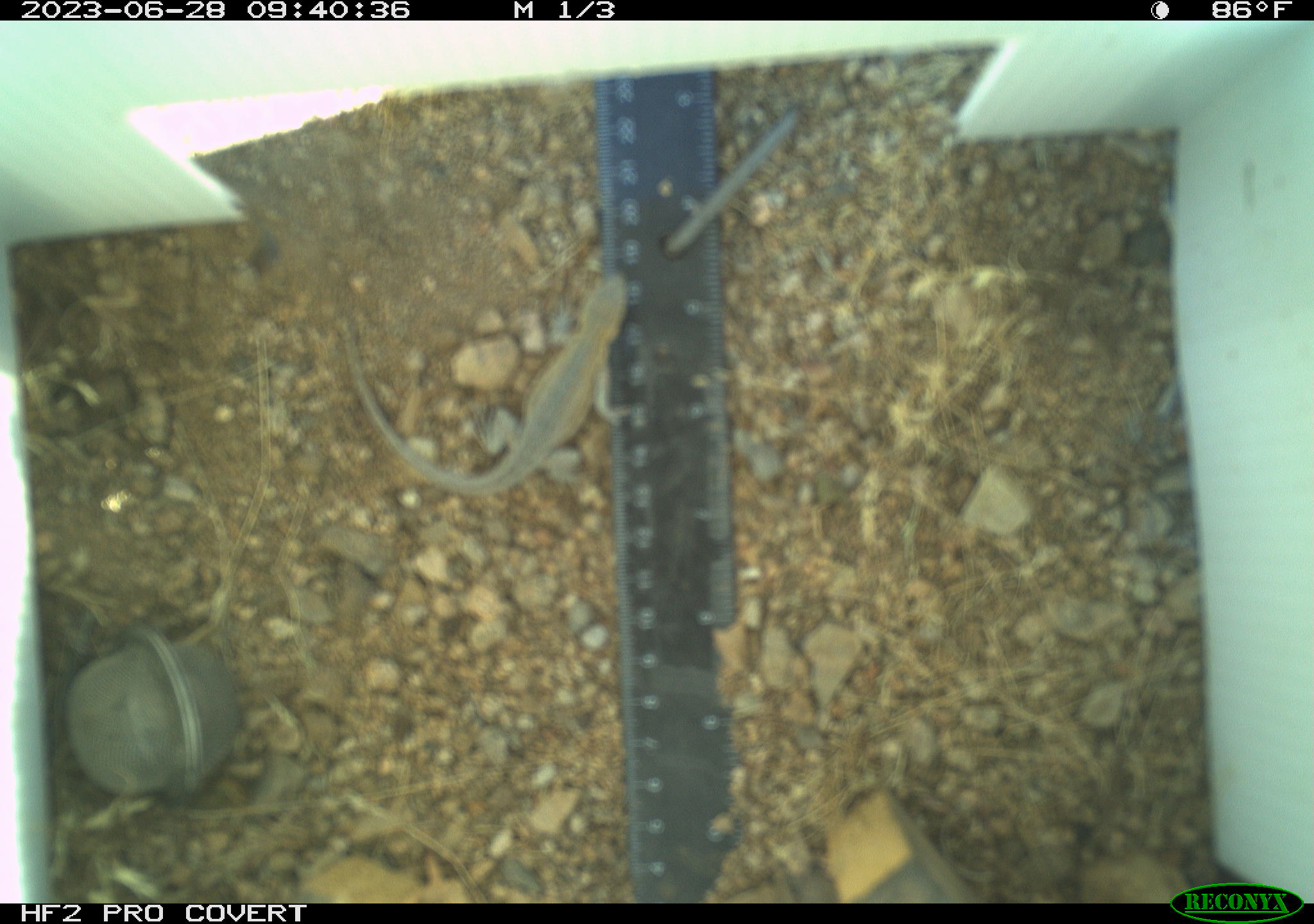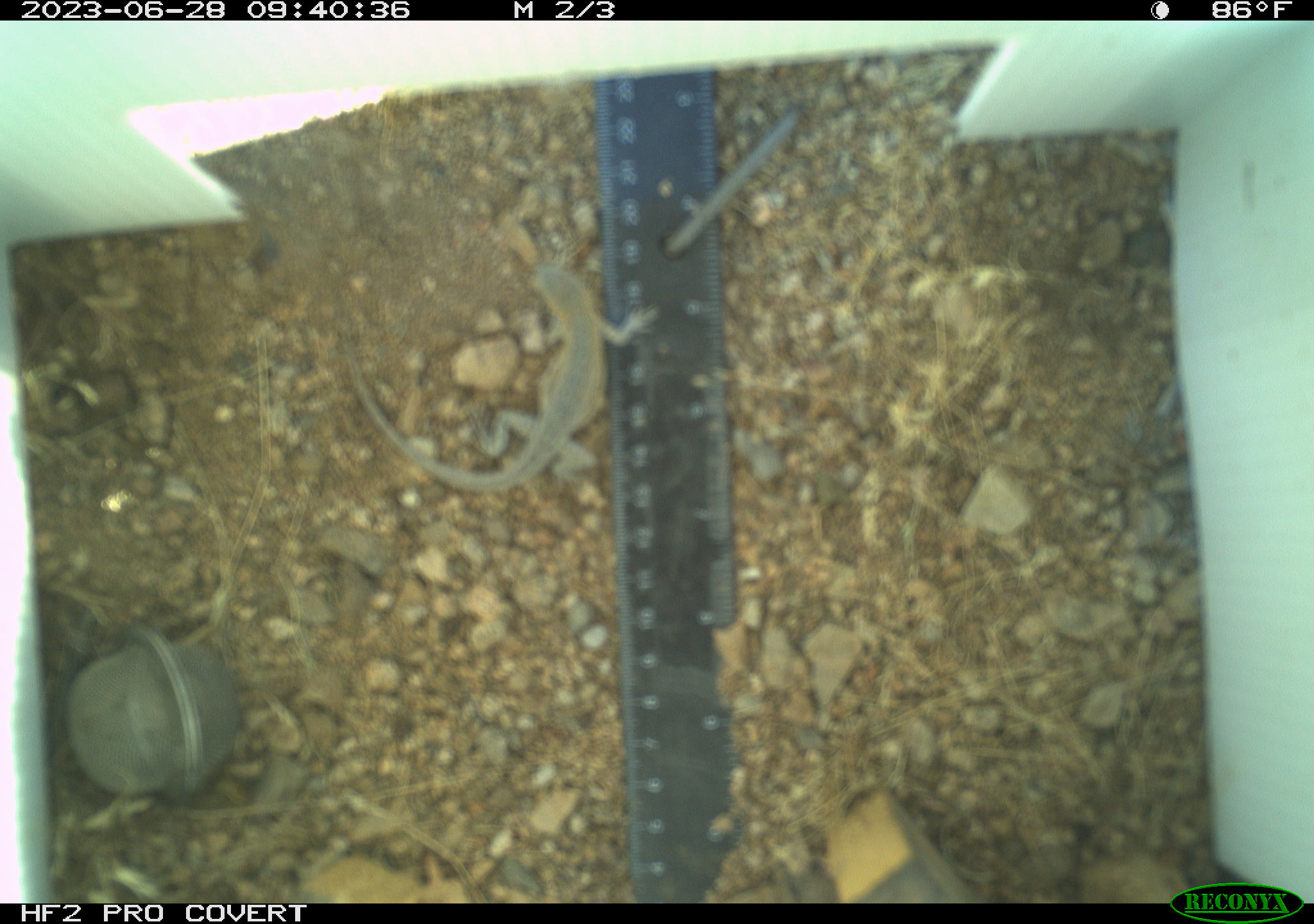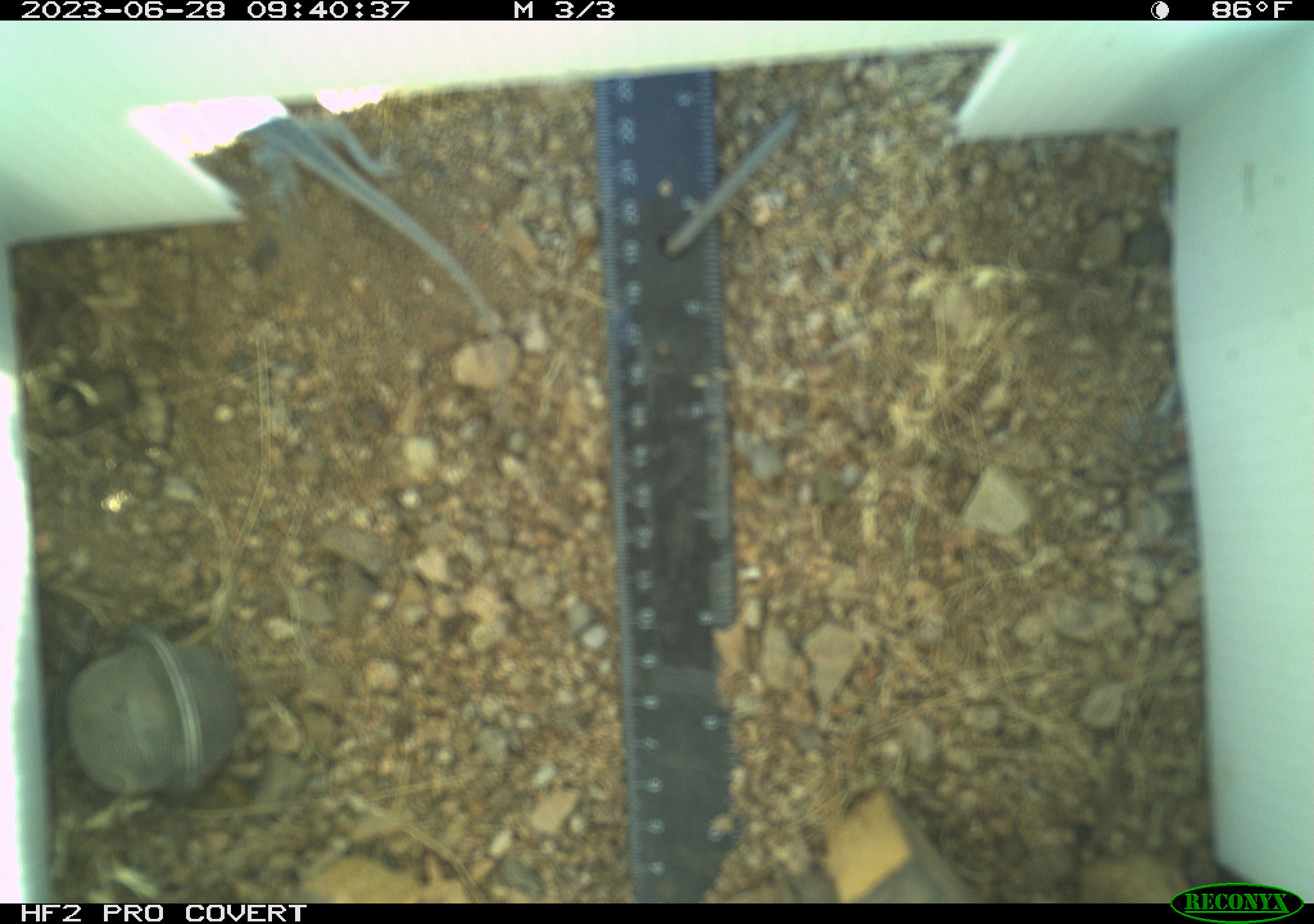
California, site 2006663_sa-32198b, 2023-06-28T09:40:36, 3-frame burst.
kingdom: Animalia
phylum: Chordata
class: Reptilia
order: Squamata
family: Phrynosomatidae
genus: Uta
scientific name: Uta stansburiana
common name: common side-blotched lizard